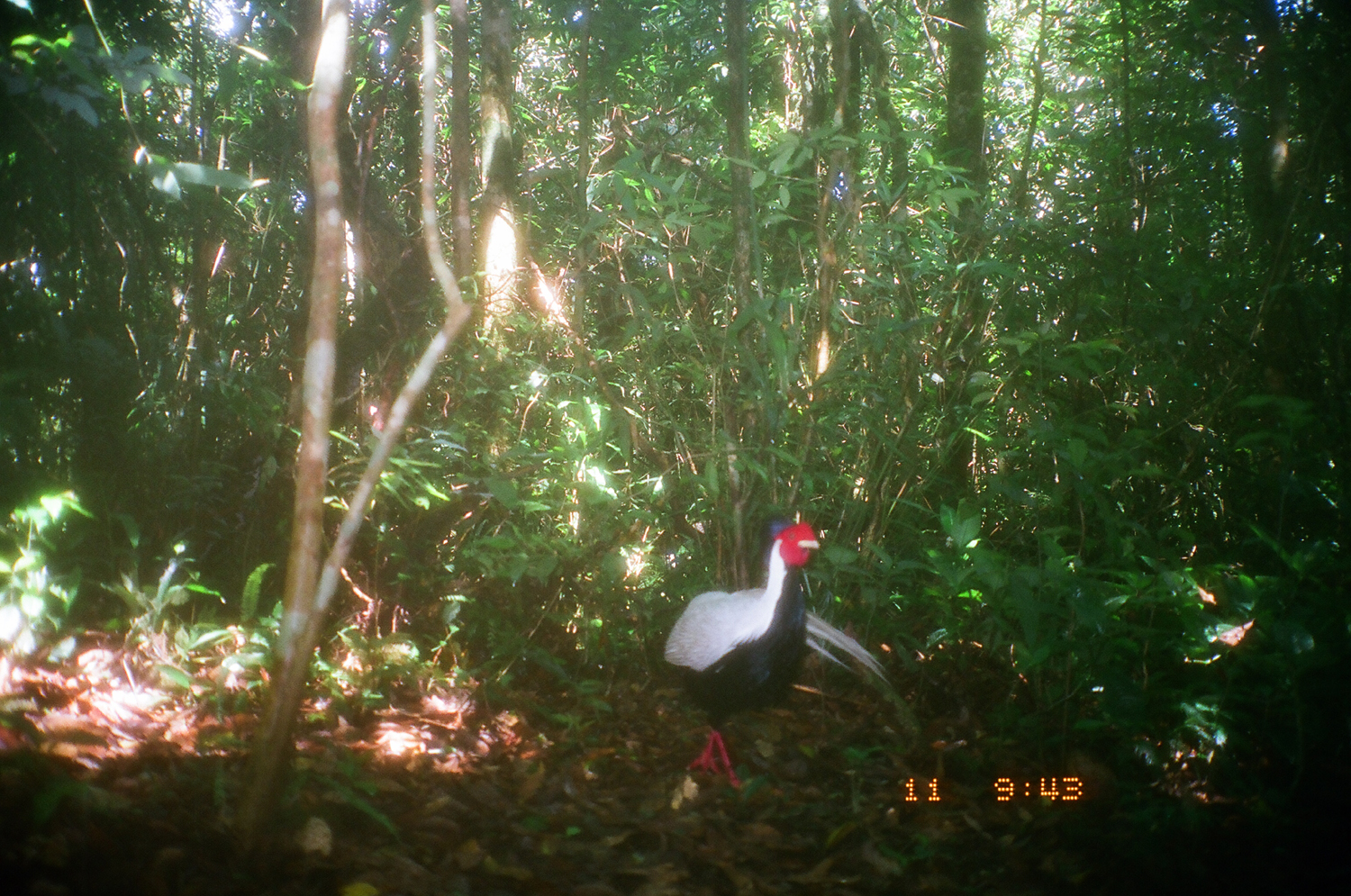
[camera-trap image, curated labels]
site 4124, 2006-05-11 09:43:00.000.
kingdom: Animalia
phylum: Chordata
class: Aves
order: Galliformes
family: Phasianidae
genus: Lophura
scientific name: Lophura nycthemera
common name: silver pheasant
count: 1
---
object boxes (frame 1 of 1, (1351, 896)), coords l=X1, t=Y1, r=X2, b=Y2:
lophura nycthemera: l=662, t=515, r=894, b=792